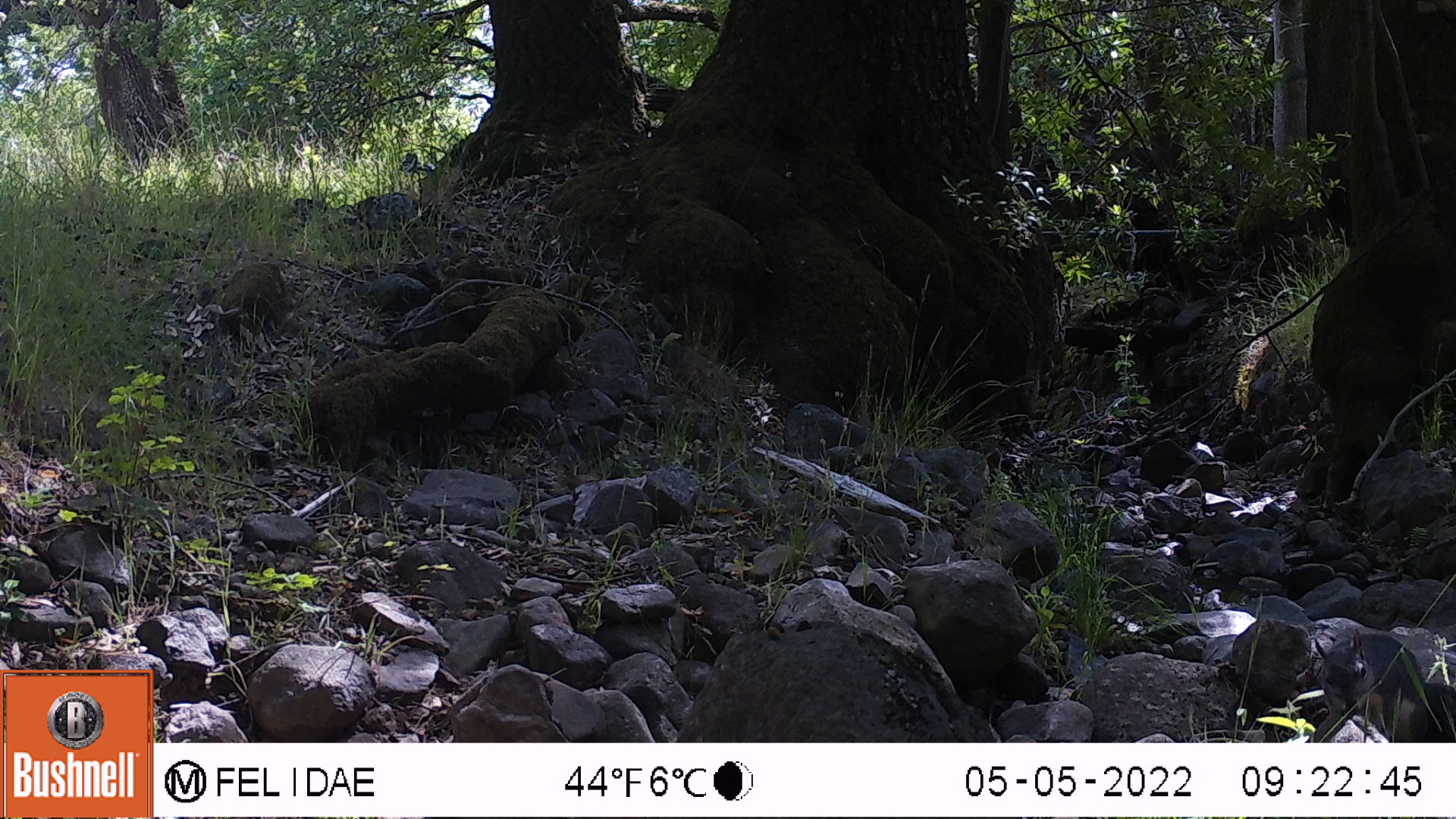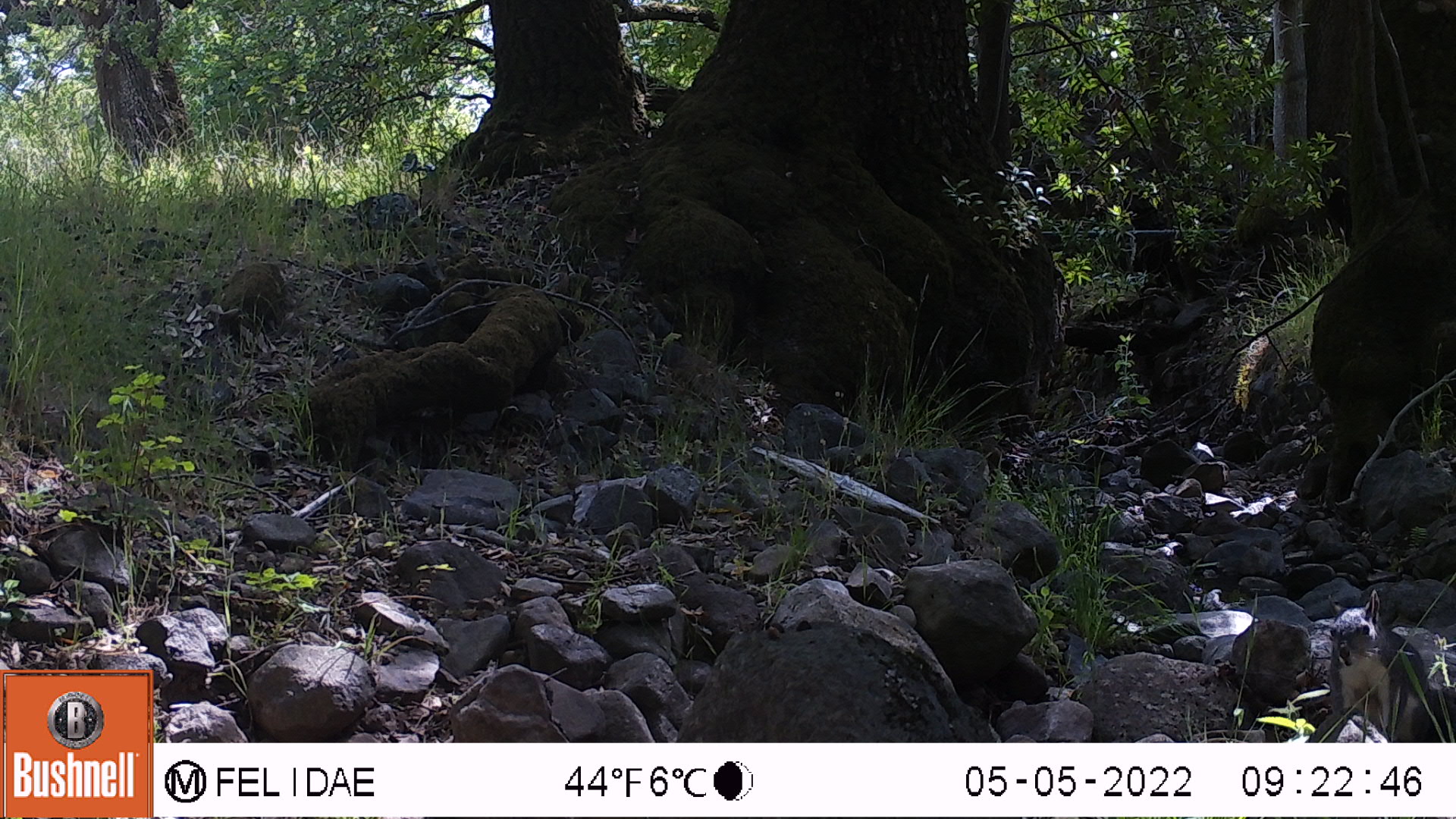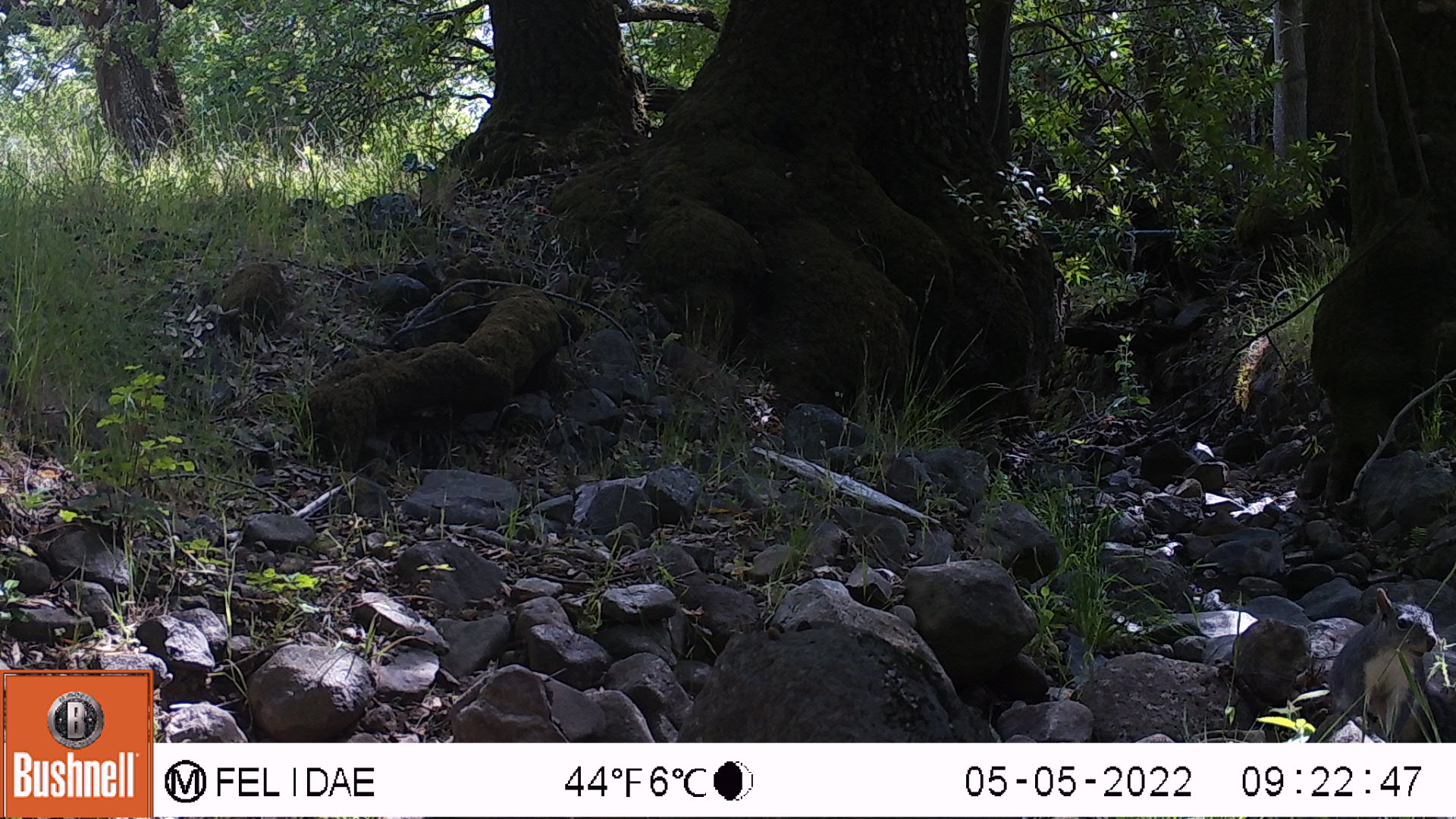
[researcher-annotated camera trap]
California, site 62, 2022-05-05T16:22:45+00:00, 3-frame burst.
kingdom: Animalia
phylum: Chordata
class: Mammalia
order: Rodentia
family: Sciuridae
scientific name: Sciuridae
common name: squirrel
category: unknown squirrel